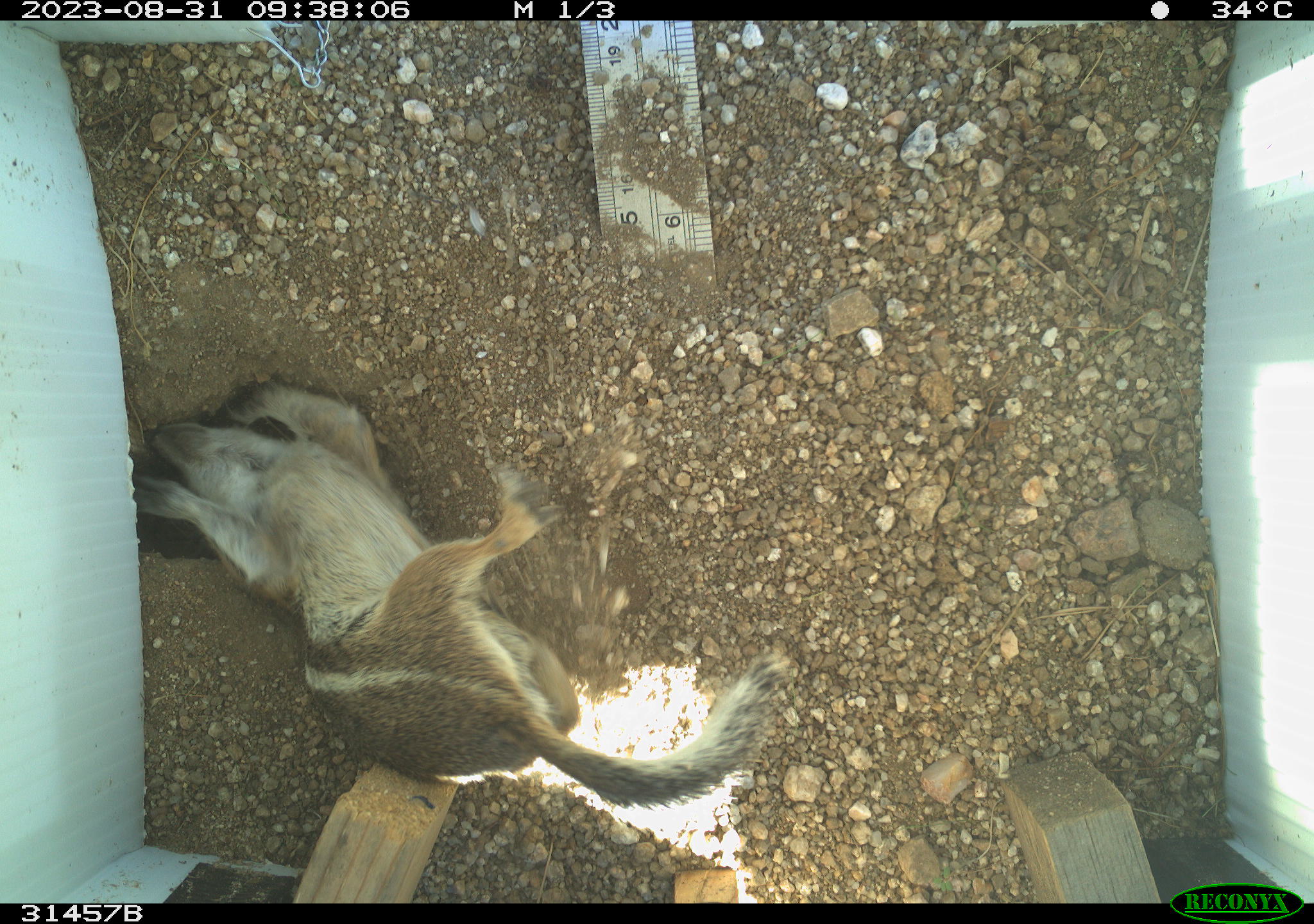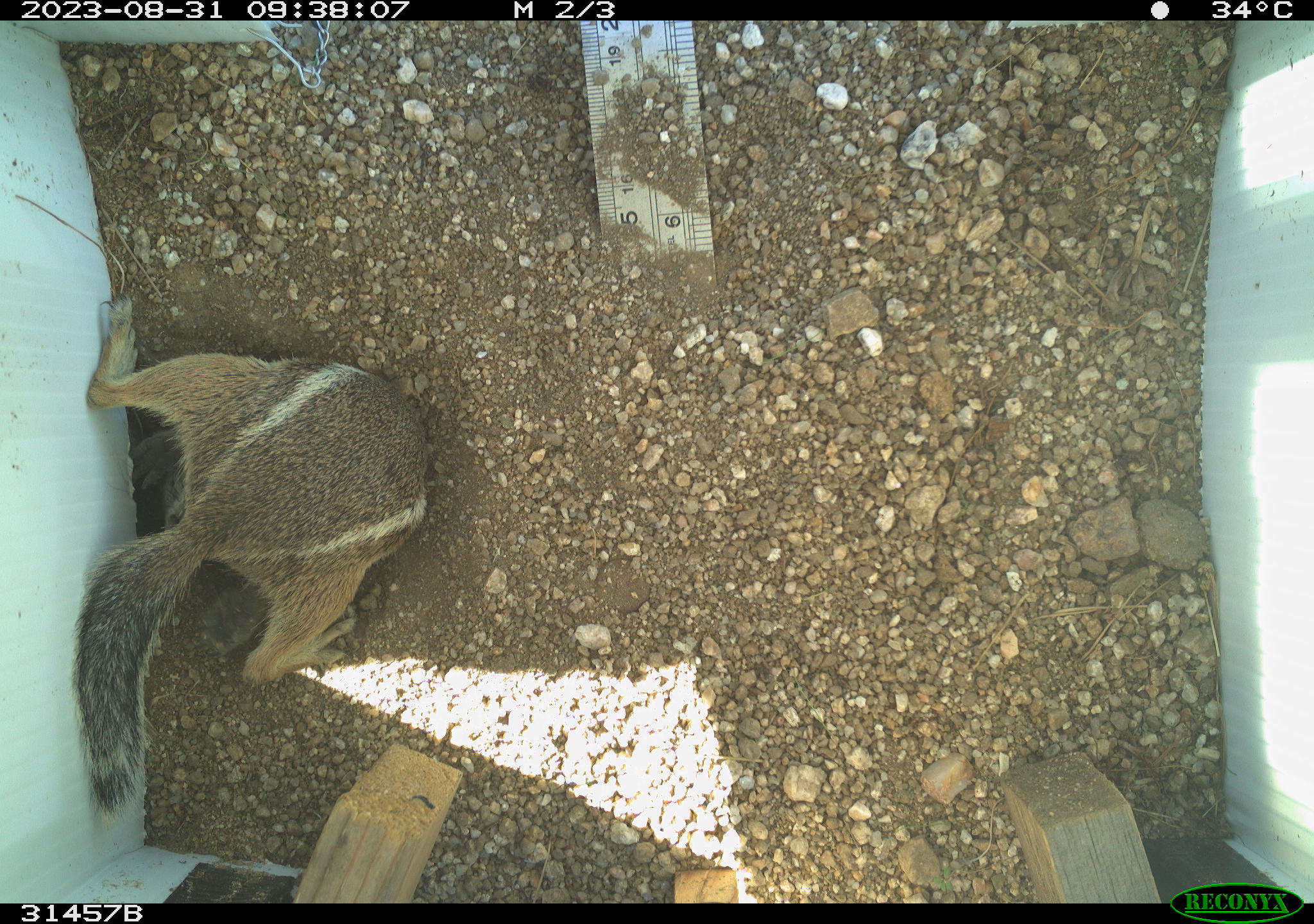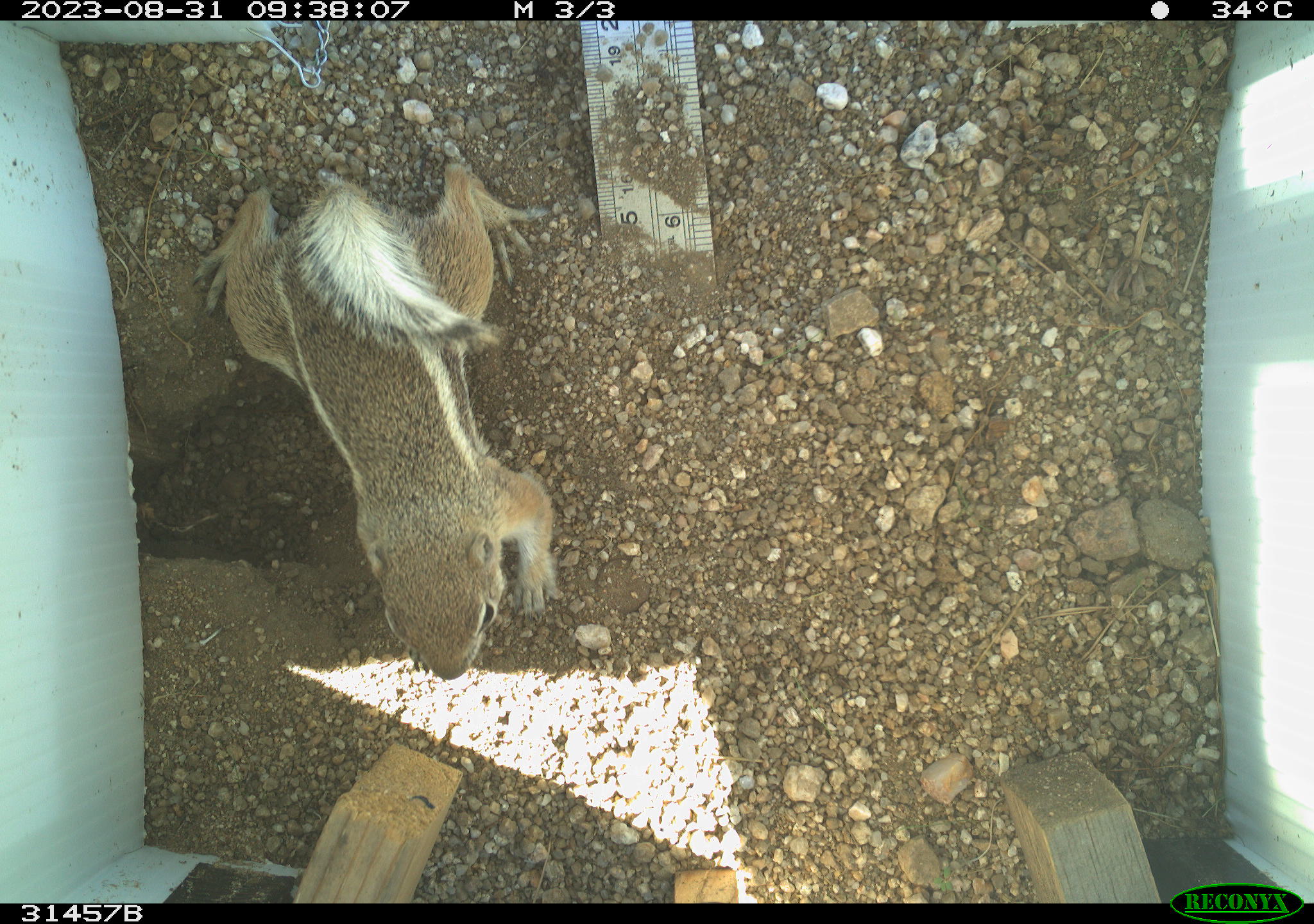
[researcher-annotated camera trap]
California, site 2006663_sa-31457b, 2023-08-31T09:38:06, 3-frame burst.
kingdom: Animalia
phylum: Chordata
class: Mammalia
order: Rodentia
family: Sciuridae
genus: Ammospermophilus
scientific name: Ammospermophilus leucurus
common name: white-tailed antelope squirrel